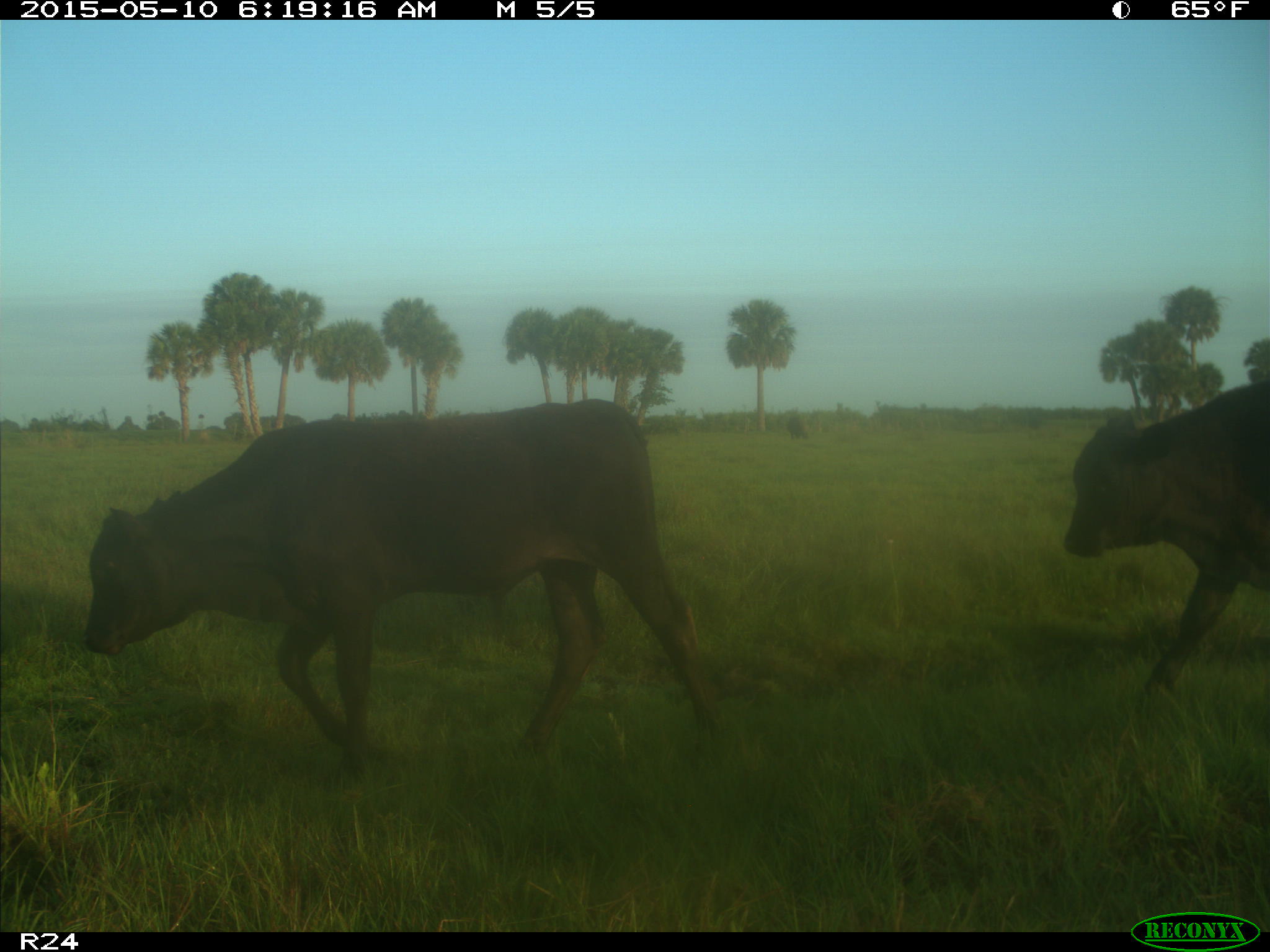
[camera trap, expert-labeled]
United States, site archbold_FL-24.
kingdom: Animalia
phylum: Chordata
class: Mammalia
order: Artiodactyla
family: Bovidae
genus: Bos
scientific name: Bos taurus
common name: domestic cow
Bos taurus (domestic cow).